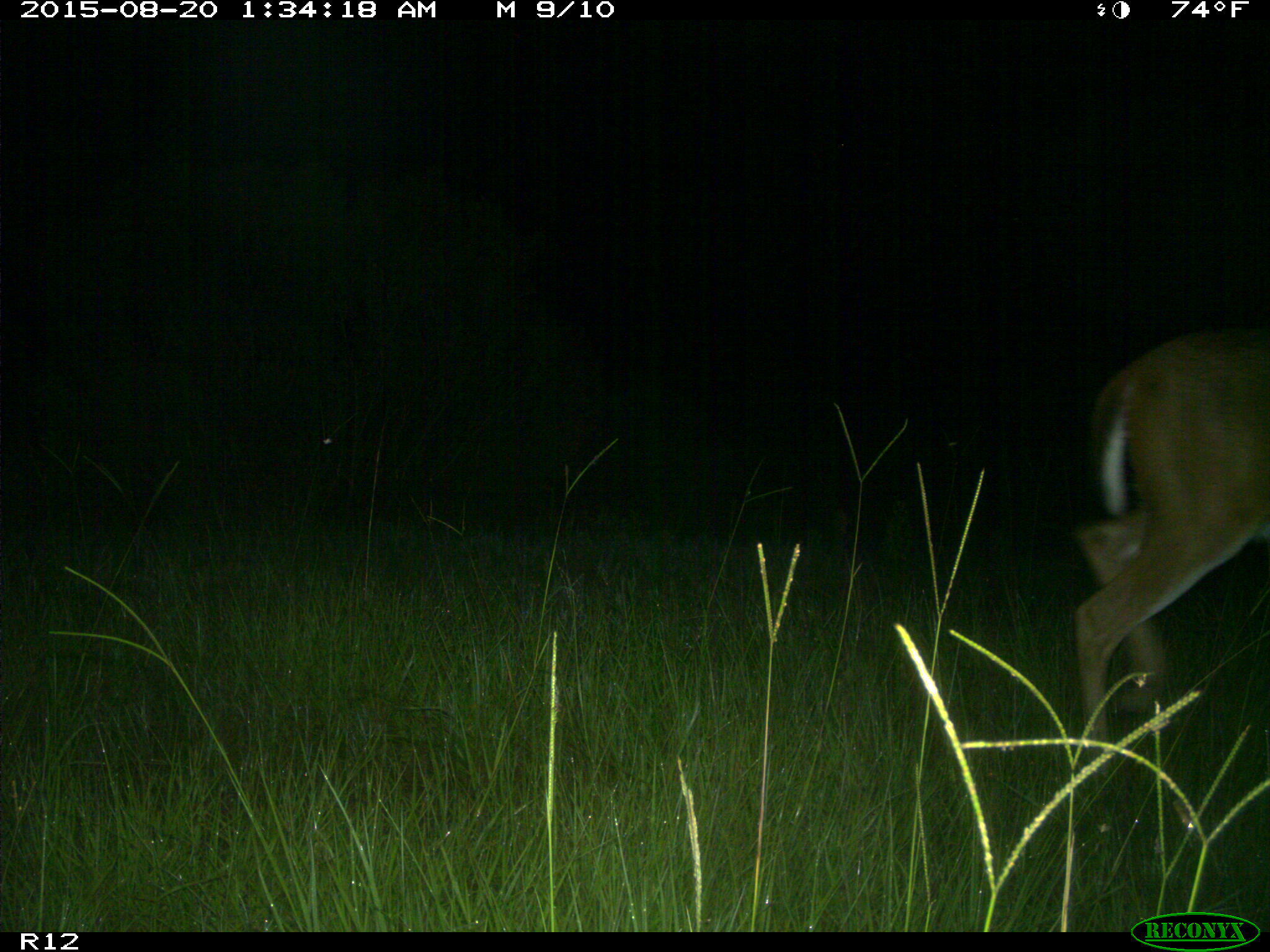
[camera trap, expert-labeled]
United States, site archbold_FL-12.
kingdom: Animalia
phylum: Chordata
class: Mammalia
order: Artiodactyla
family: Cervidae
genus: Odocoileus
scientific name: Odocoileus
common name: deer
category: unidentified deer